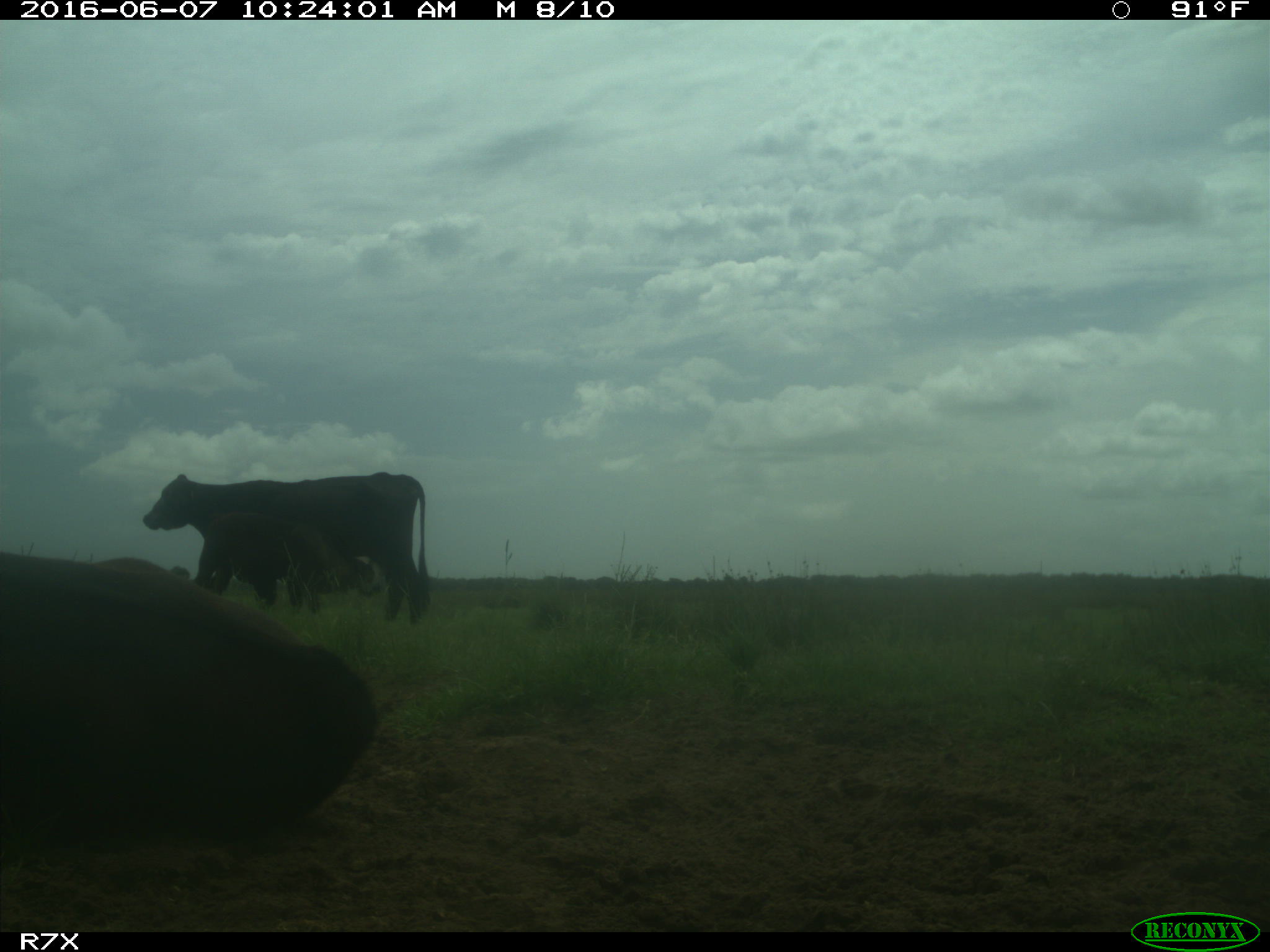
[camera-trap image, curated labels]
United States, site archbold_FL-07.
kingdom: Animalia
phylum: Chordata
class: Mammalia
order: Artiodactyla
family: Bovidae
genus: Bos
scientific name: Bos taurus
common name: domestic cow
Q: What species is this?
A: Bos taurus (domestic cow).